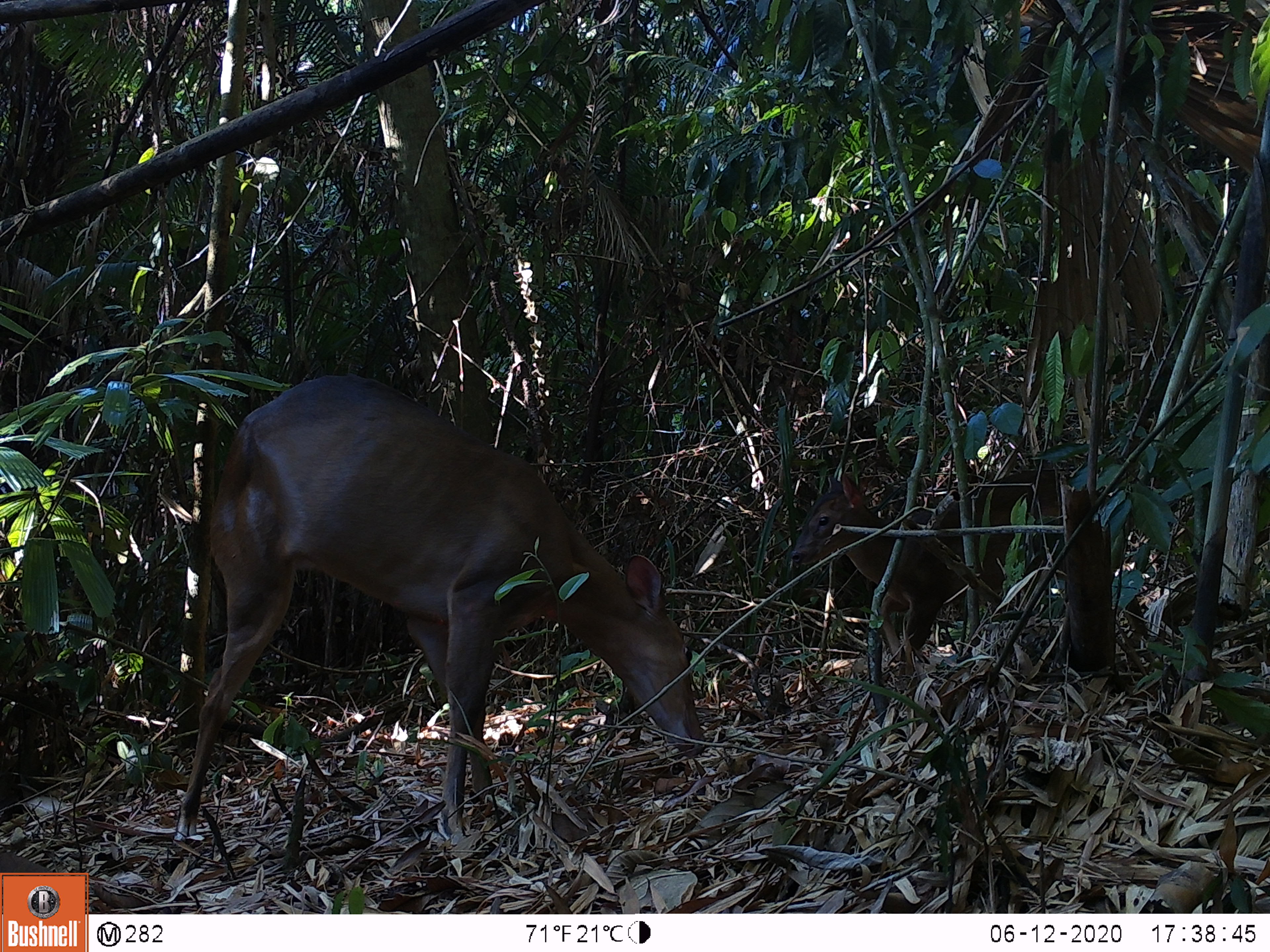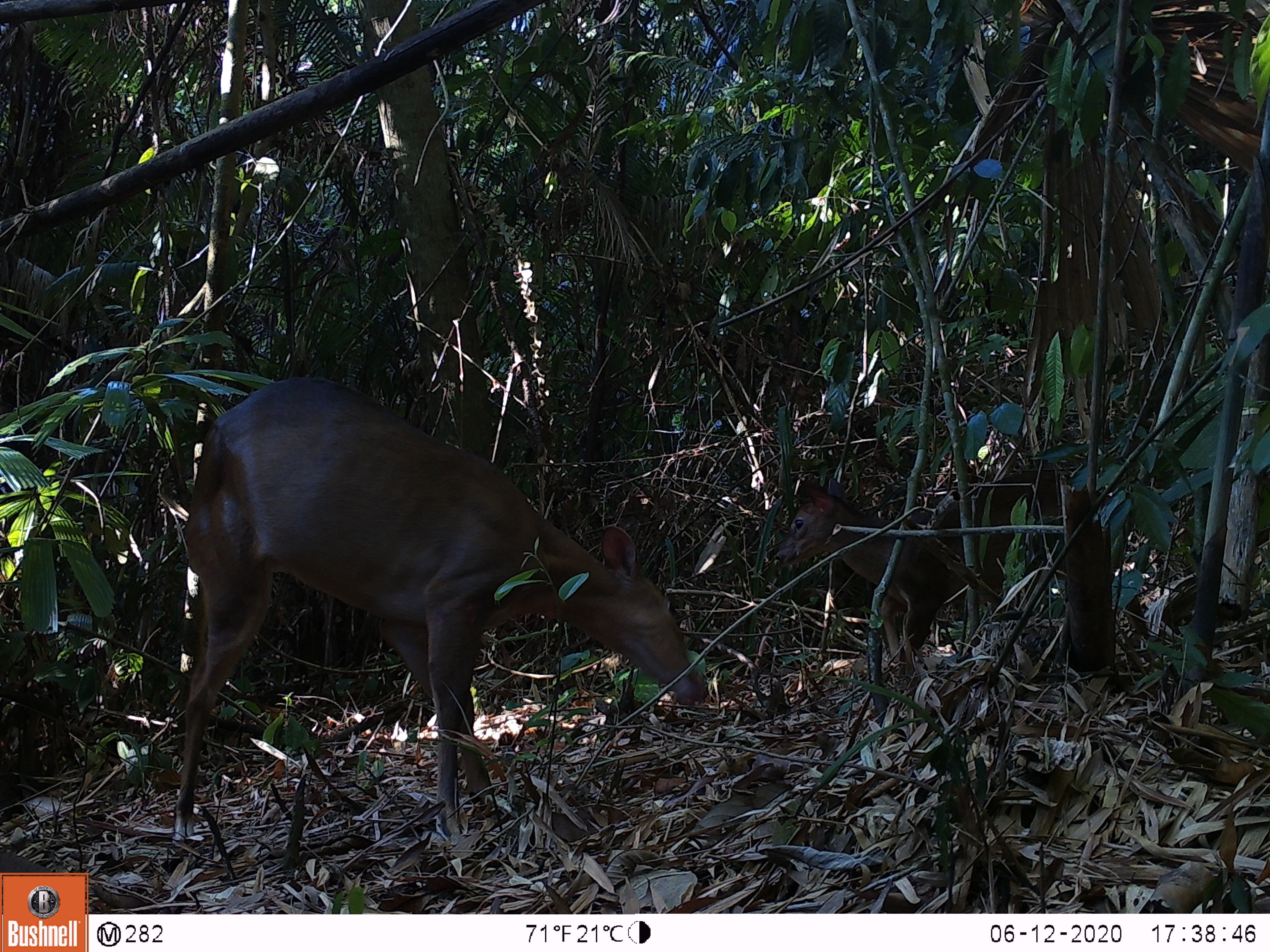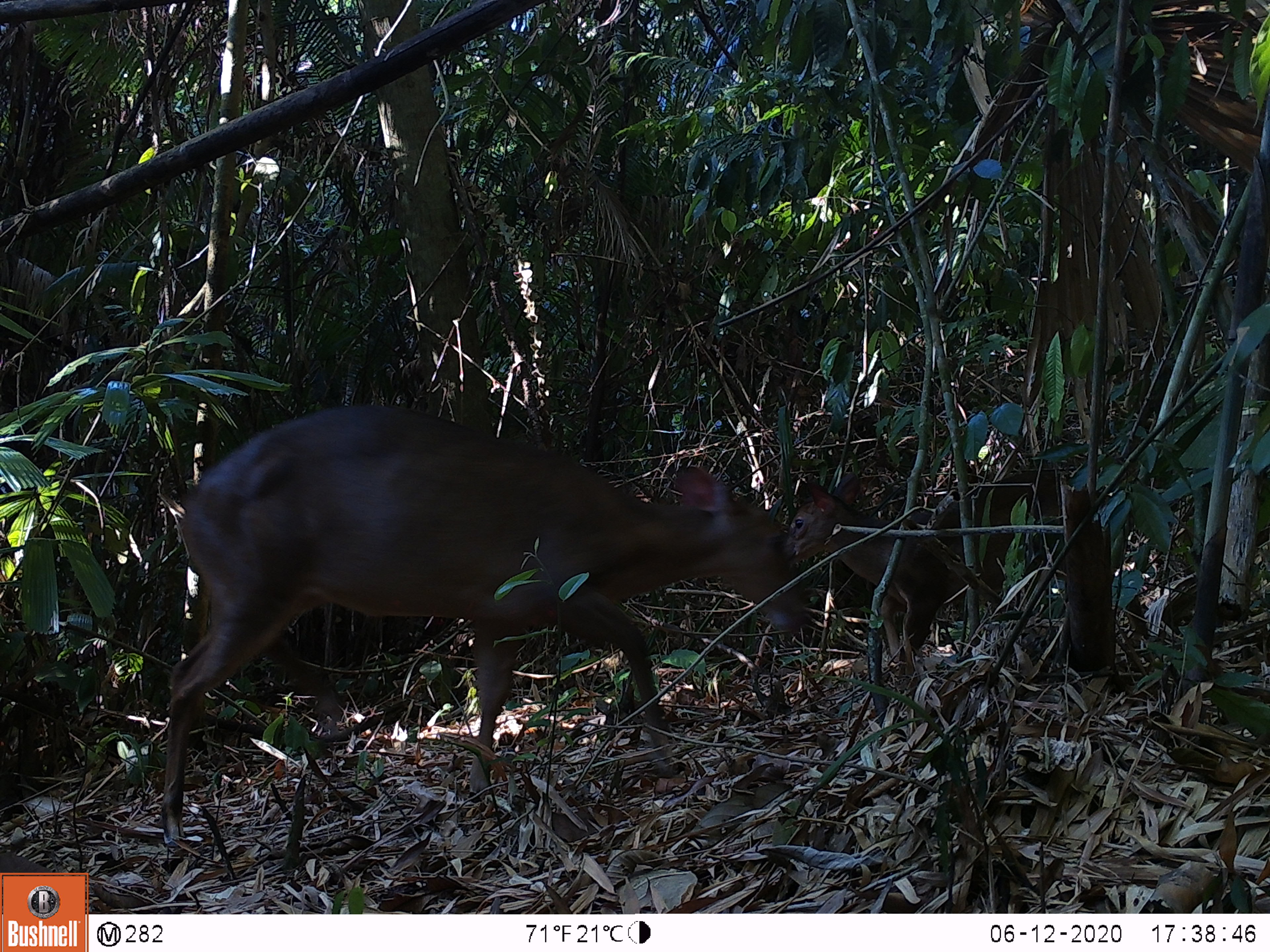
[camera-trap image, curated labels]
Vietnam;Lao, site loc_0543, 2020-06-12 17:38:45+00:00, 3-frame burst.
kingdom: Animalia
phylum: Chordata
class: Mammalia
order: Artiodactyla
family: Cervidae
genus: Muntiacus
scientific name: Muntiacus vuquangensis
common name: large-antlered muntjac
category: large antlered muntjac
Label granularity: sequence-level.